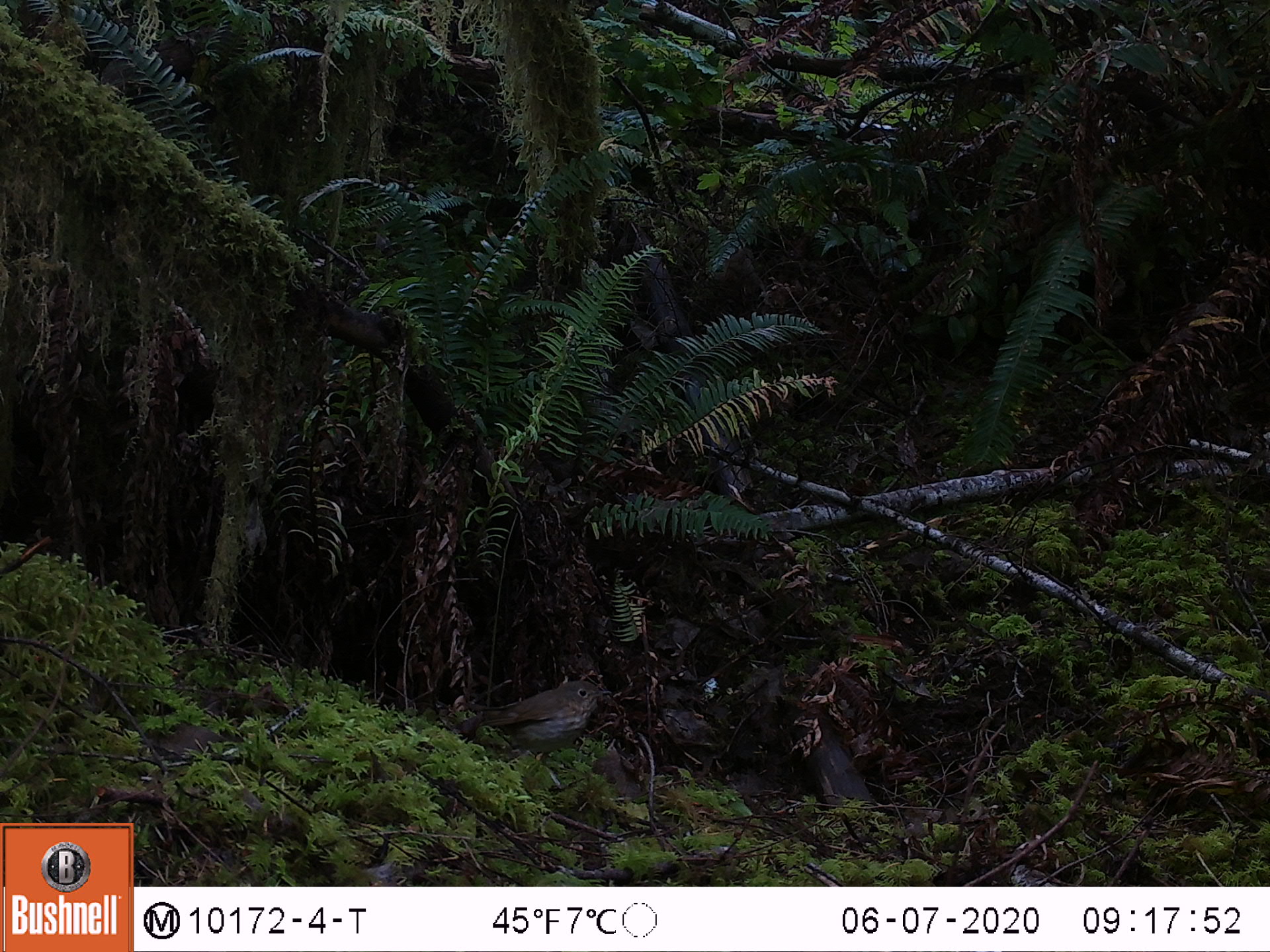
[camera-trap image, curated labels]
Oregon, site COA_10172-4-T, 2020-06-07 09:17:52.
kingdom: Animalia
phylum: Chordata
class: Aves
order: Passeriformes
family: Turdidae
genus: Catharus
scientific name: Catharus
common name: brown thrushes and nightingale-thrushes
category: catharus species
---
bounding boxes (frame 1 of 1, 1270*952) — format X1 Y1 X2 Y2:
catharus species: 443 665 623 784